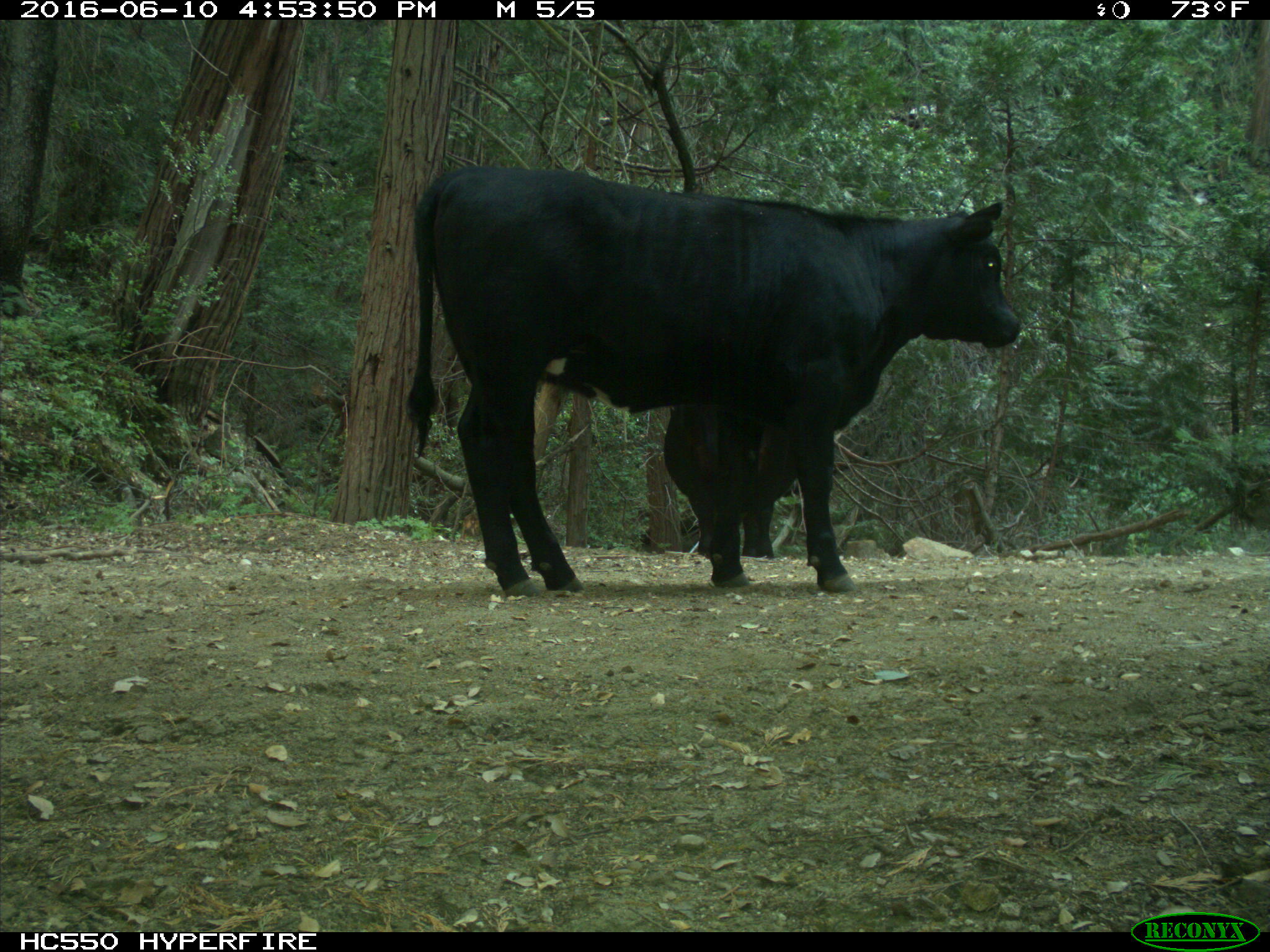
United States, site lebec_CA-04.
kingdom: Animalia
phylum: Chordata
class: Mammalia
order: Artiodactyla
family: Bovidae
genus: Bos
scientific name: Bos taurus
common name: domestic cow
Bos taurus (domestic cow).